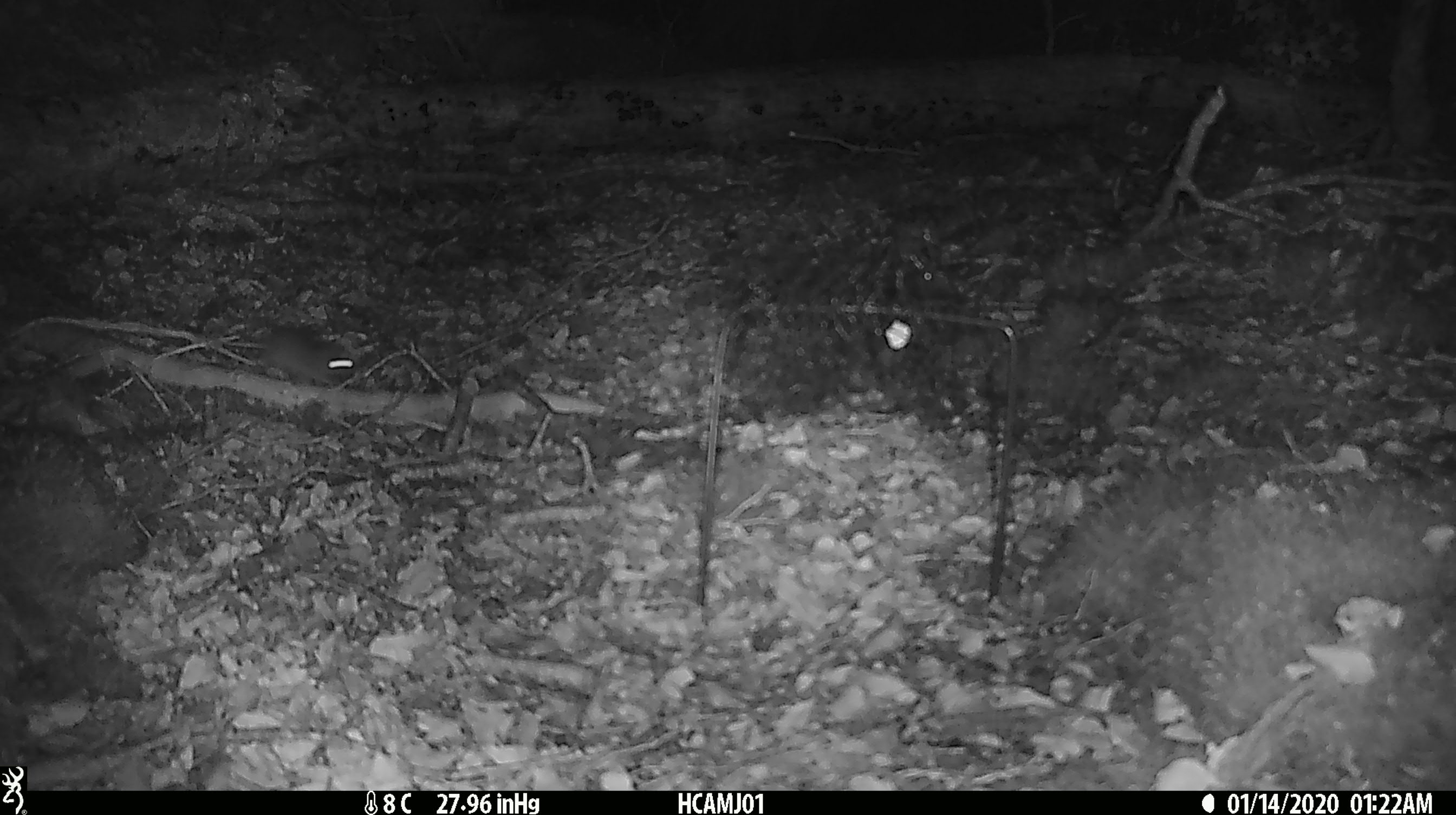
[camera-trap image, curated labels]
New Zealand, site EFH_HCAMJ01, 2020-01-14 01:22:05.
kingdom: Animalia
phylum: Chordata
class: Mammalia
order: Rodentia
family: Muridae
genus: Mus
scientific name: Mus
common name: mouse